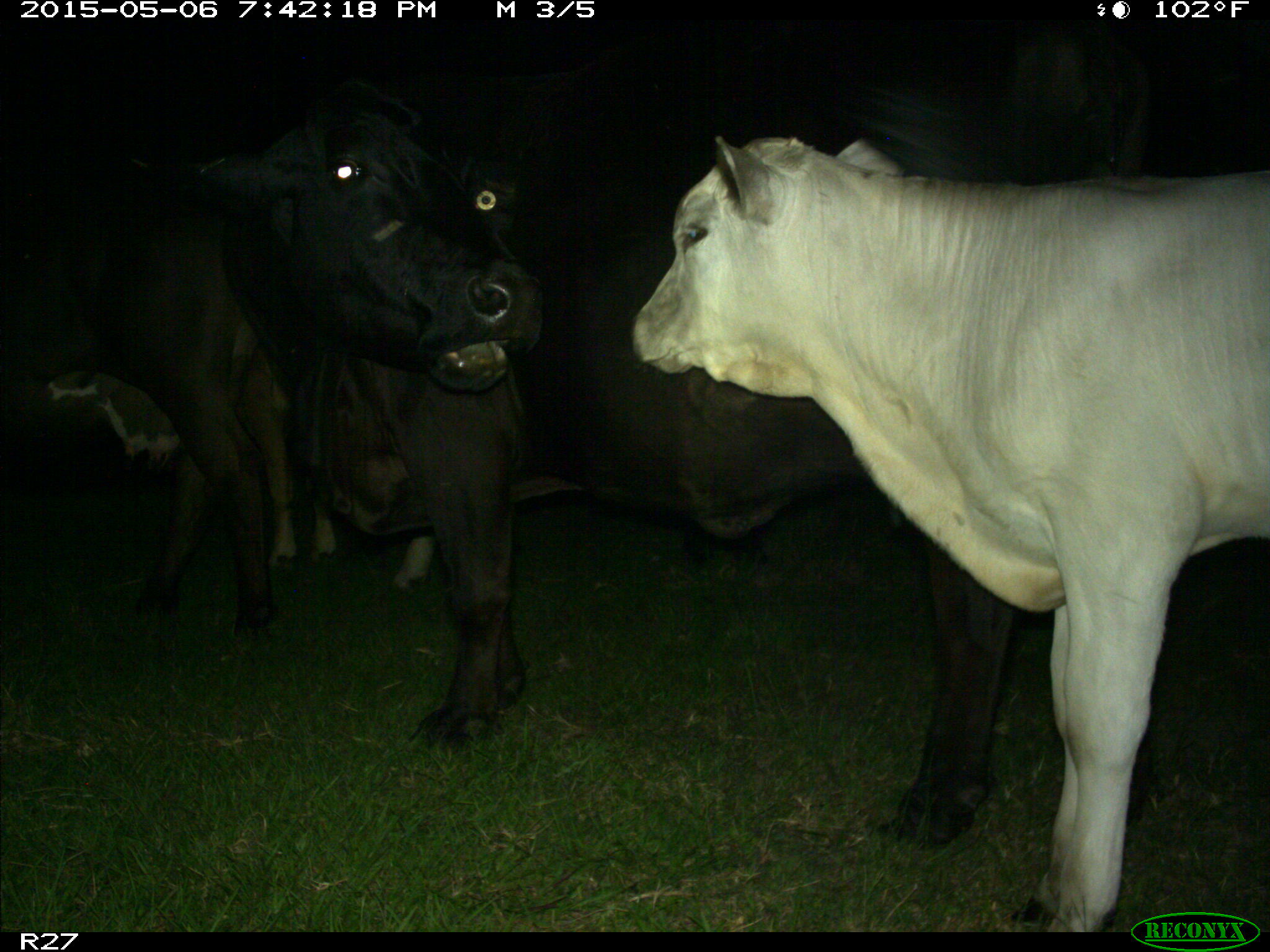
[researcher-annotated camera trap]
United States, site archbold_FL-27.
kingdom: Animalia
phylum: Chordata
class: Mammalia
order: Artiodactyla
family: Bovidae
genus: Bos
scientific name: Bos taurus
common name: domestic cow